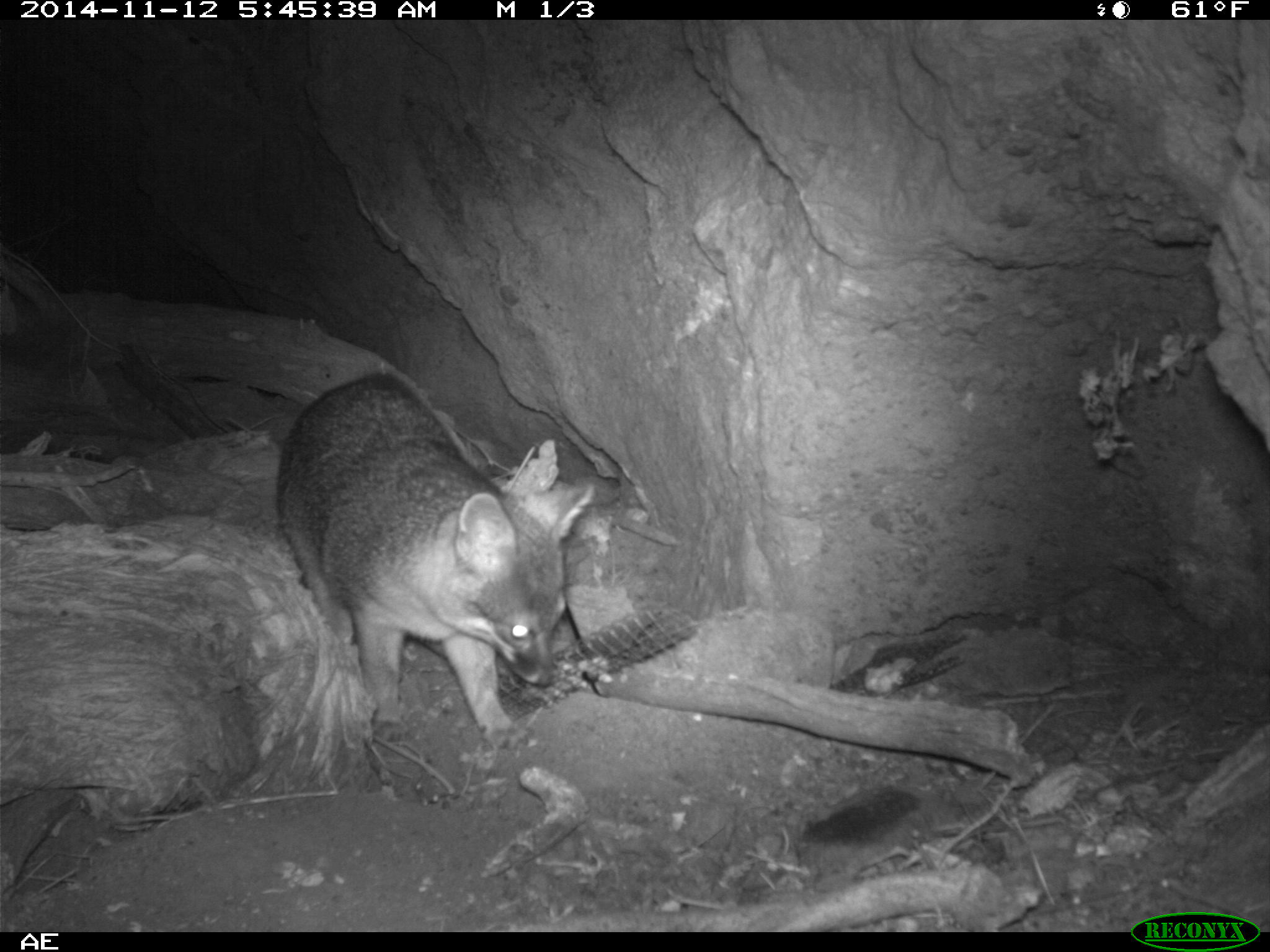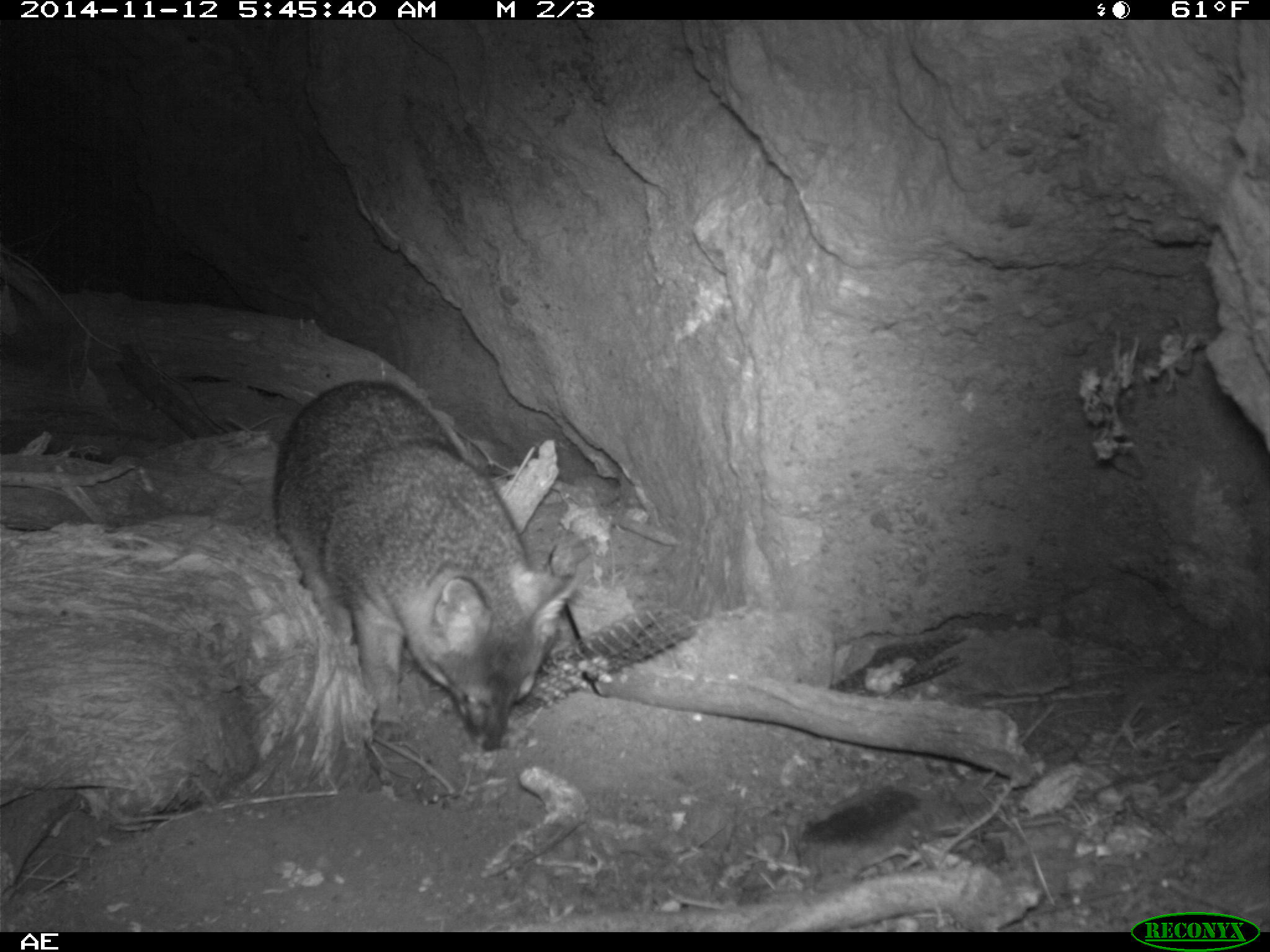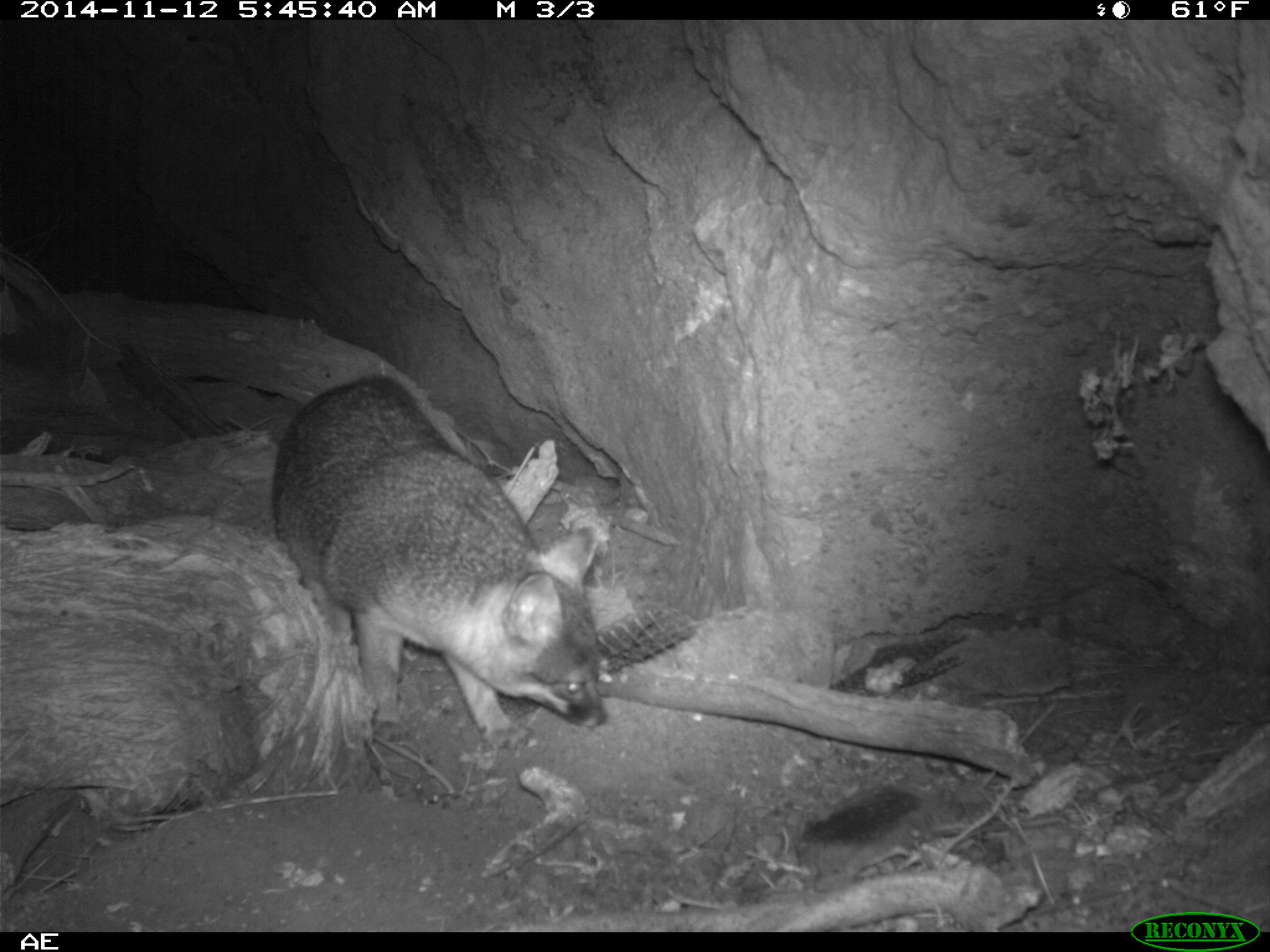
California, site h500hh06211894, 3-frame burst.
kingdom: Animalia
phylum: Chordata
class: Mammalia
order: Carnivora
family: Canidae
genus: Urocyon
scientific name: Urocyon littoralis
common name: island fox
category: fox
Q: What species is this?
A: Fox (island fox) (Urocyon littoralis).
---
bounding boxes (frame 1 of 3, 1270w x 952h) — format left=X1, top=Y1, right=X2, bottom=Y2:
fox: left=276, top=370, right=595, bottom=746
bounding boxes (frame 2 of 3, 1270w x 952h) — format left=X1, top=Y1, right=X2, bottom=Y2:
fox: left=270, top=377, right=575, bottom=754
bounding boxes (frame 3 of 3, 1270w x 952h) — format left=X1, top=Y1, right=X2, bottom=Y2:
fox: left=269, top=372, right=608, bottom=753